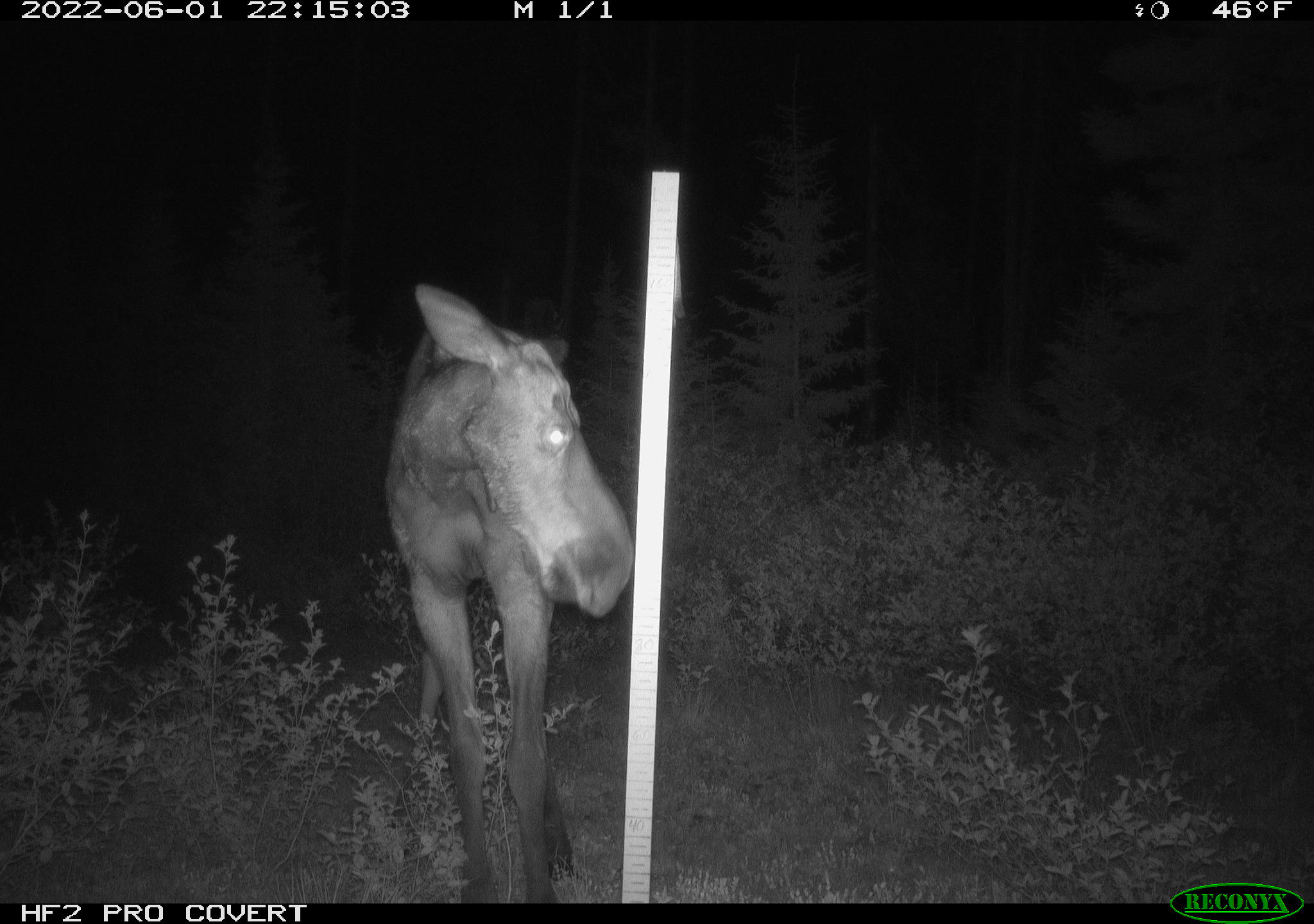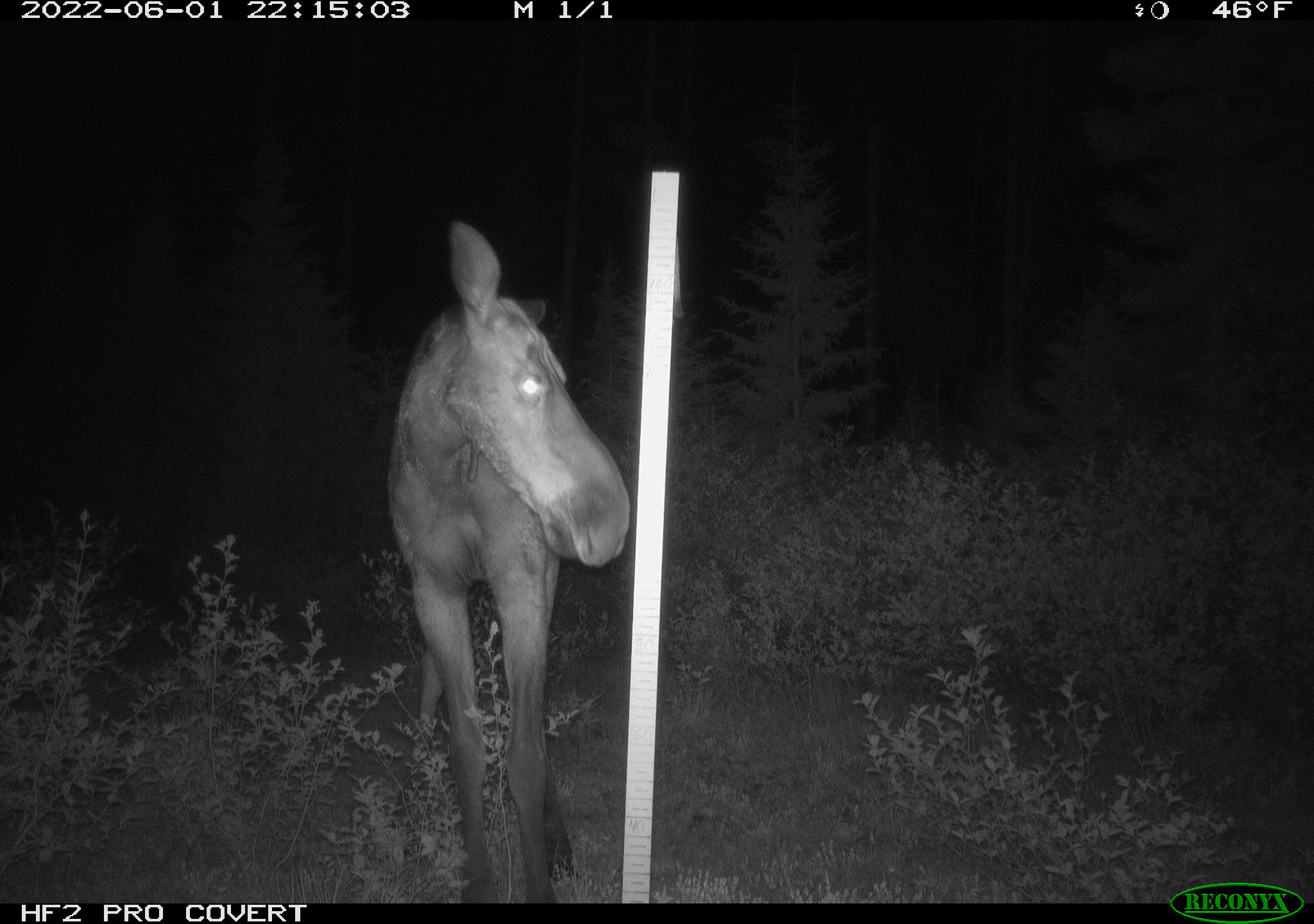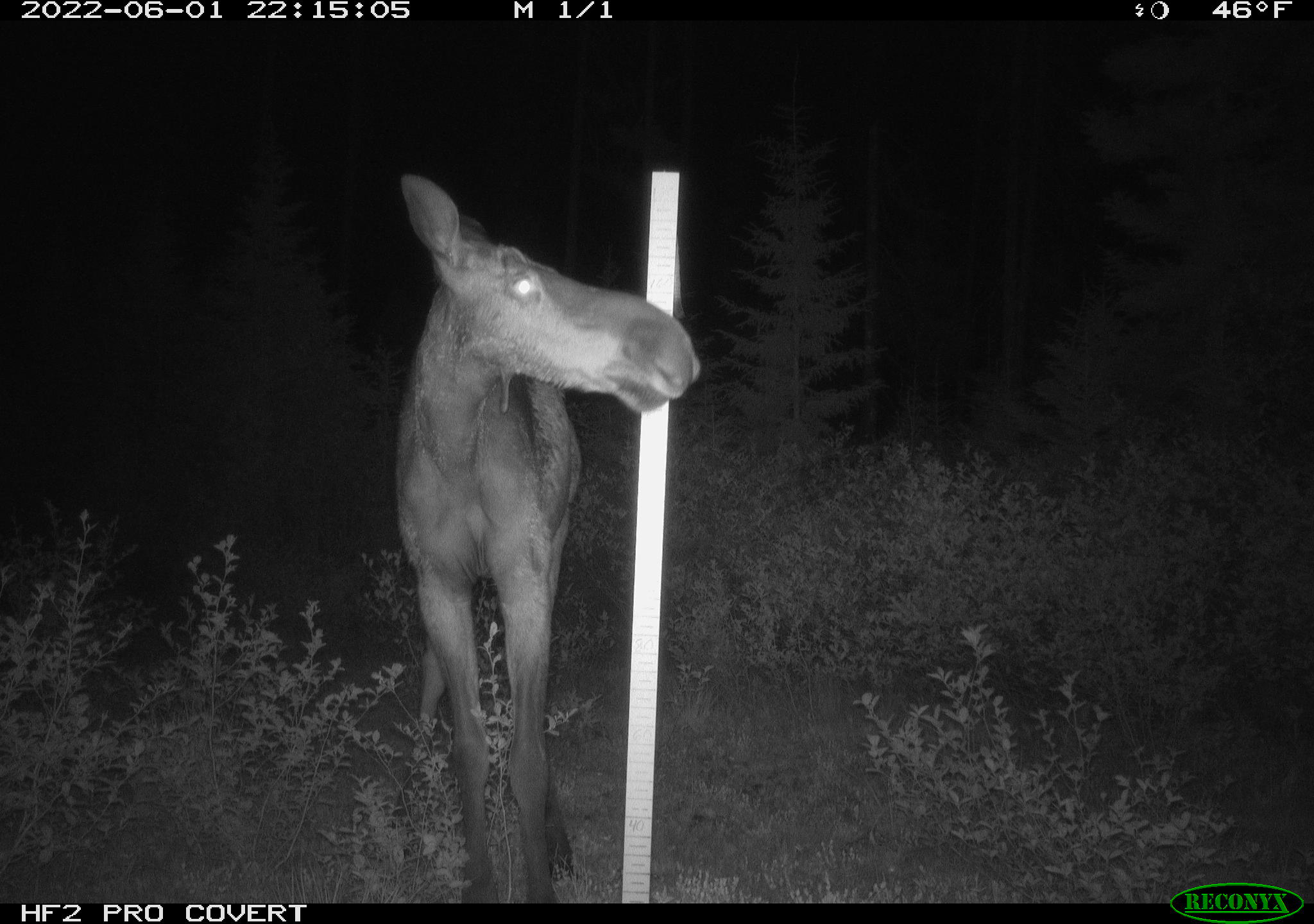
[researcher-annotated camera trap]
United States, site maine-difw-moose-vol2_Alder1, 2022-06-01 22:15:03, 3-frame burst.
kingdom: Animalia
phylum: Chordata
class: Mammalia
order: Artiodactyla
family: Cervidae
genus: Alces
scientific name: Alces alces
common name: moose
Moose (Alces alces).